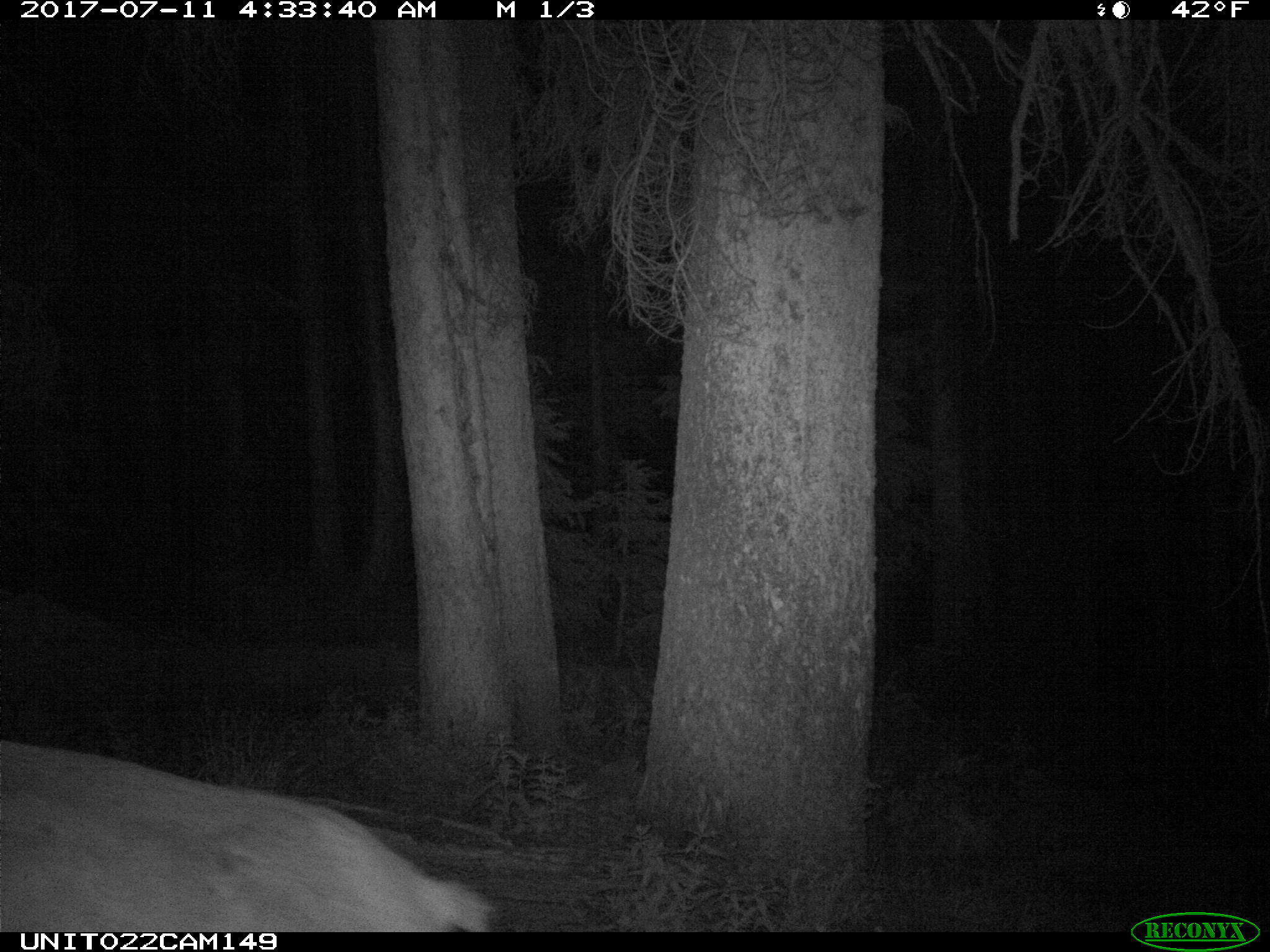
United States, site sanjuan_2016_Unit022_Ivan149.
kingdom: Animalia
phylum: Chordata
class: Mammalia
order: Artiodactyla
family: Cervidae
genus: Cervus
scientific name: Cervus elaphus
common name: red deer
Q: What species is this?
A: Cervus elaphus (red deer).